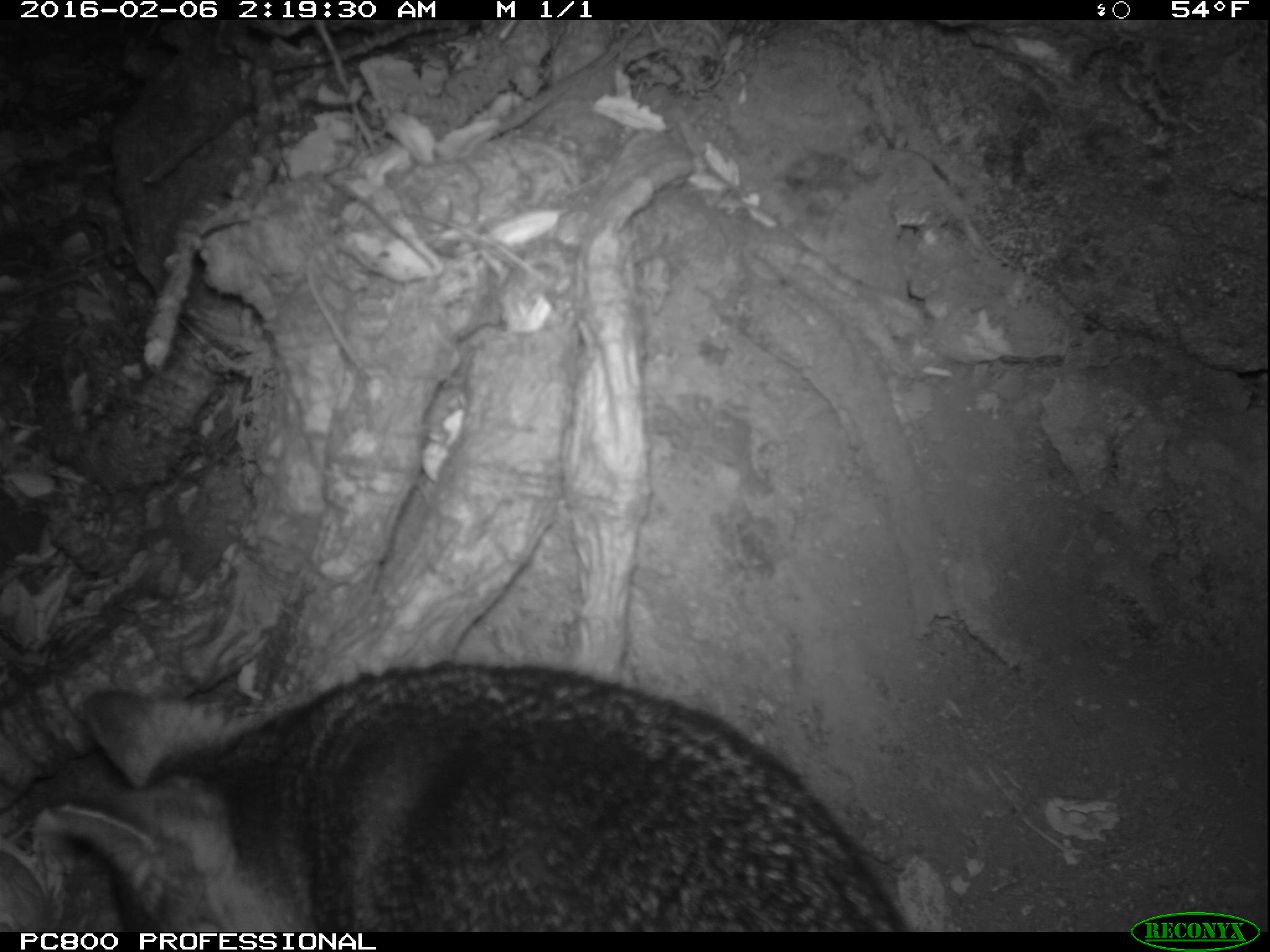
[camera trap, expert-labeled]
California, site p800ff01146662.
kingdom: Animalia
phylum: Chordata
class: Mammalia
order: Carnivora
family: Canidae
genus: Urocyon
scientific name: Urocyon littoralis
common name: island fox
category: fox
Fox (island fox) (Urocyon littoralis).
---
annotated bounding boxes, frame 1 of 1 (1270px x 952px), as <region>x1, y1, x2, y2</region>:
fox: <region>0, 662, 912, 932</region>